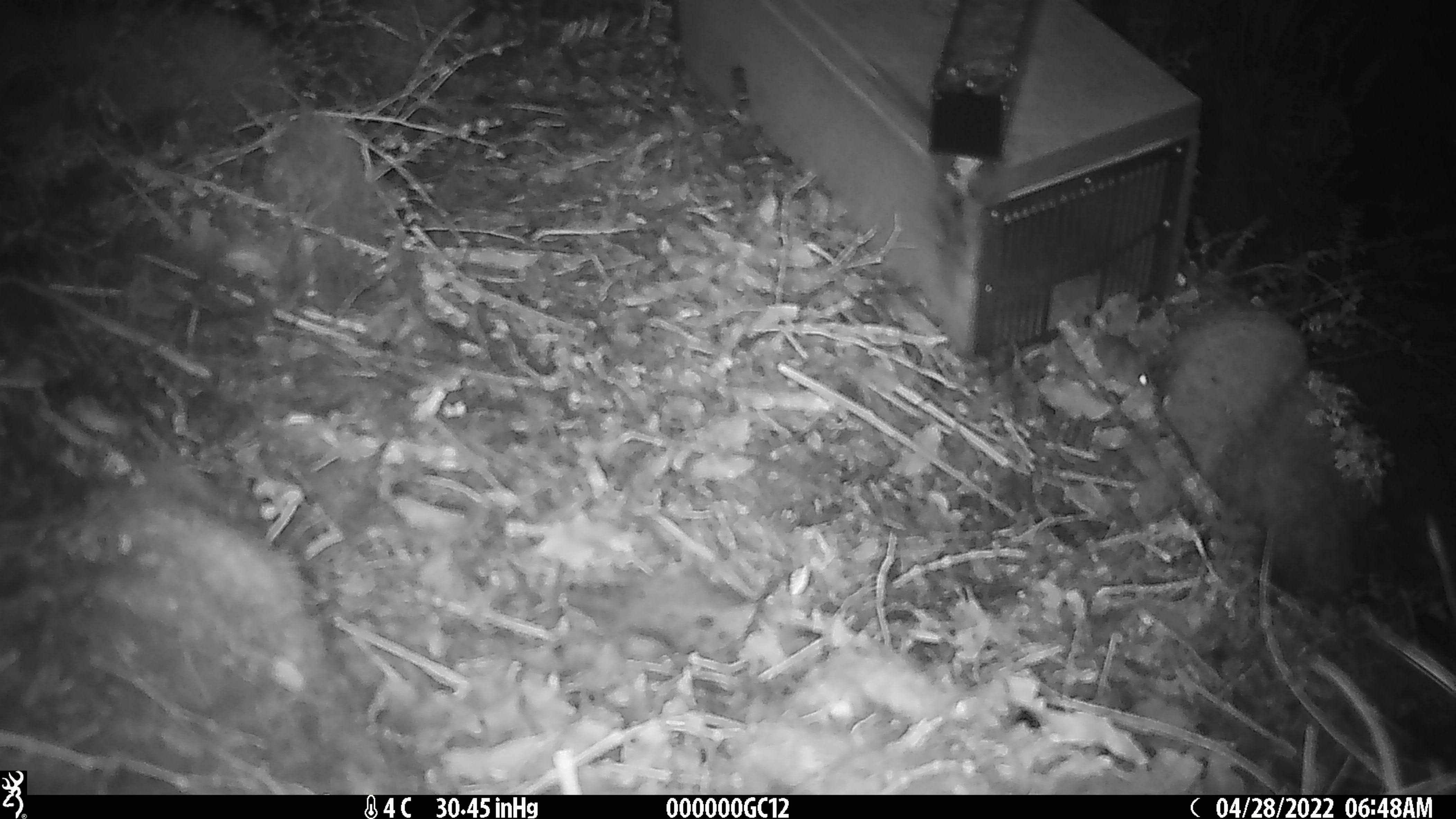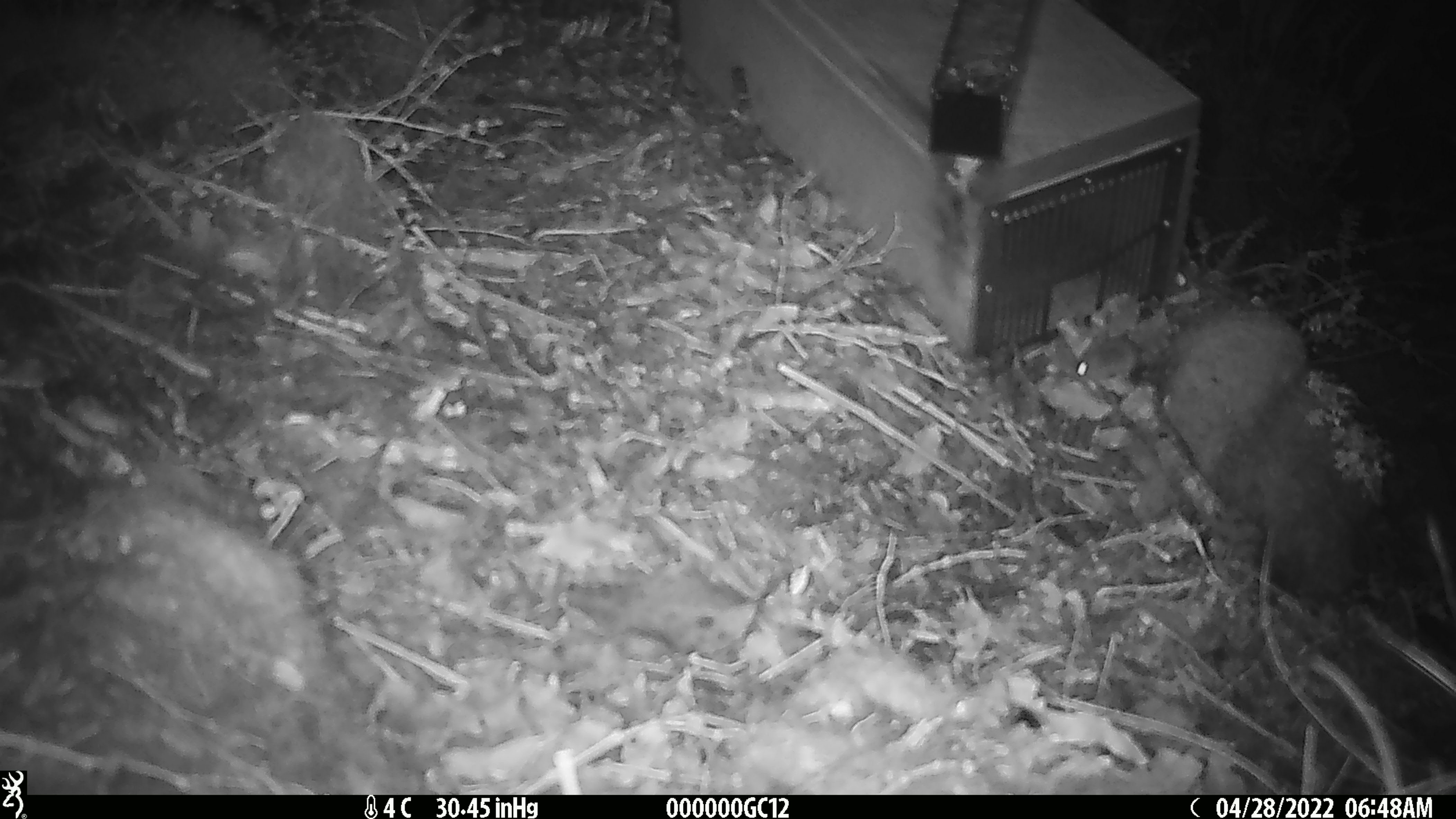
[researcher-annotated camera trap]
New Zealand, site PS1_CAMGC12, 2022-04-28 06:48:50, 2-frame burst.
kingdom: Animalia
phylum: Chordata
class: Mammalia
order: Rodentia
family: Muridae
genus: Mus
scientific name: Mus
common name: mouse